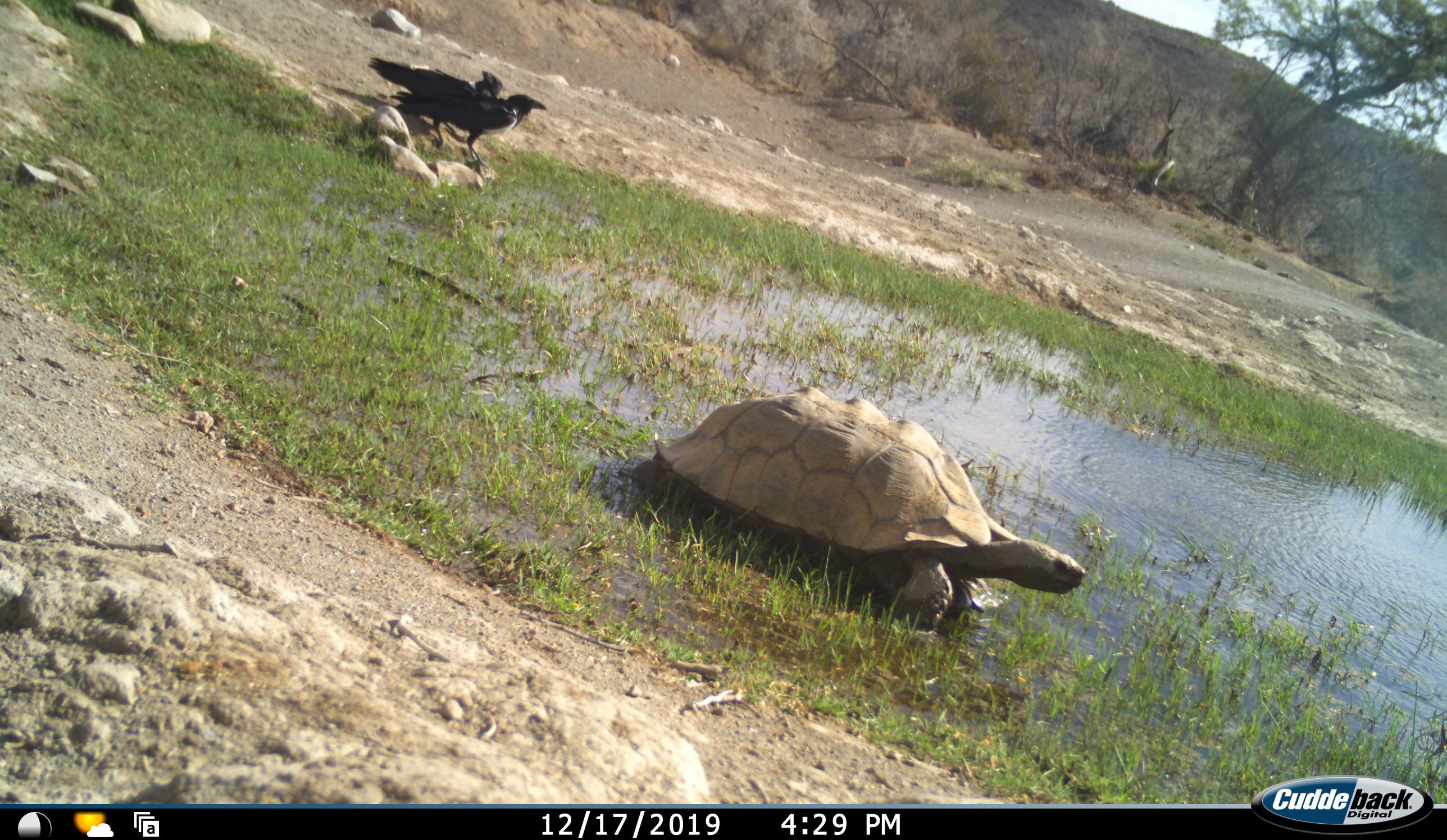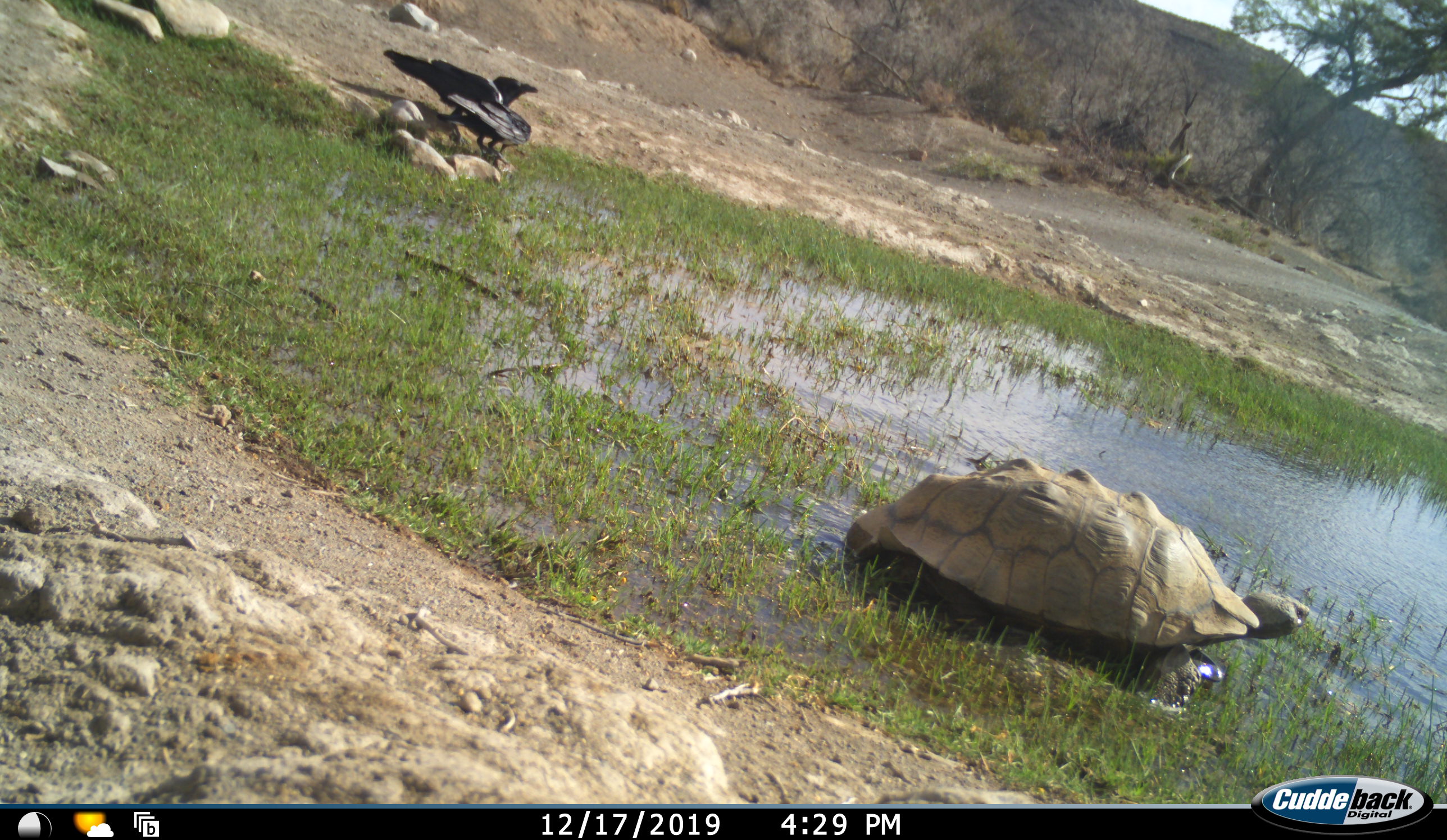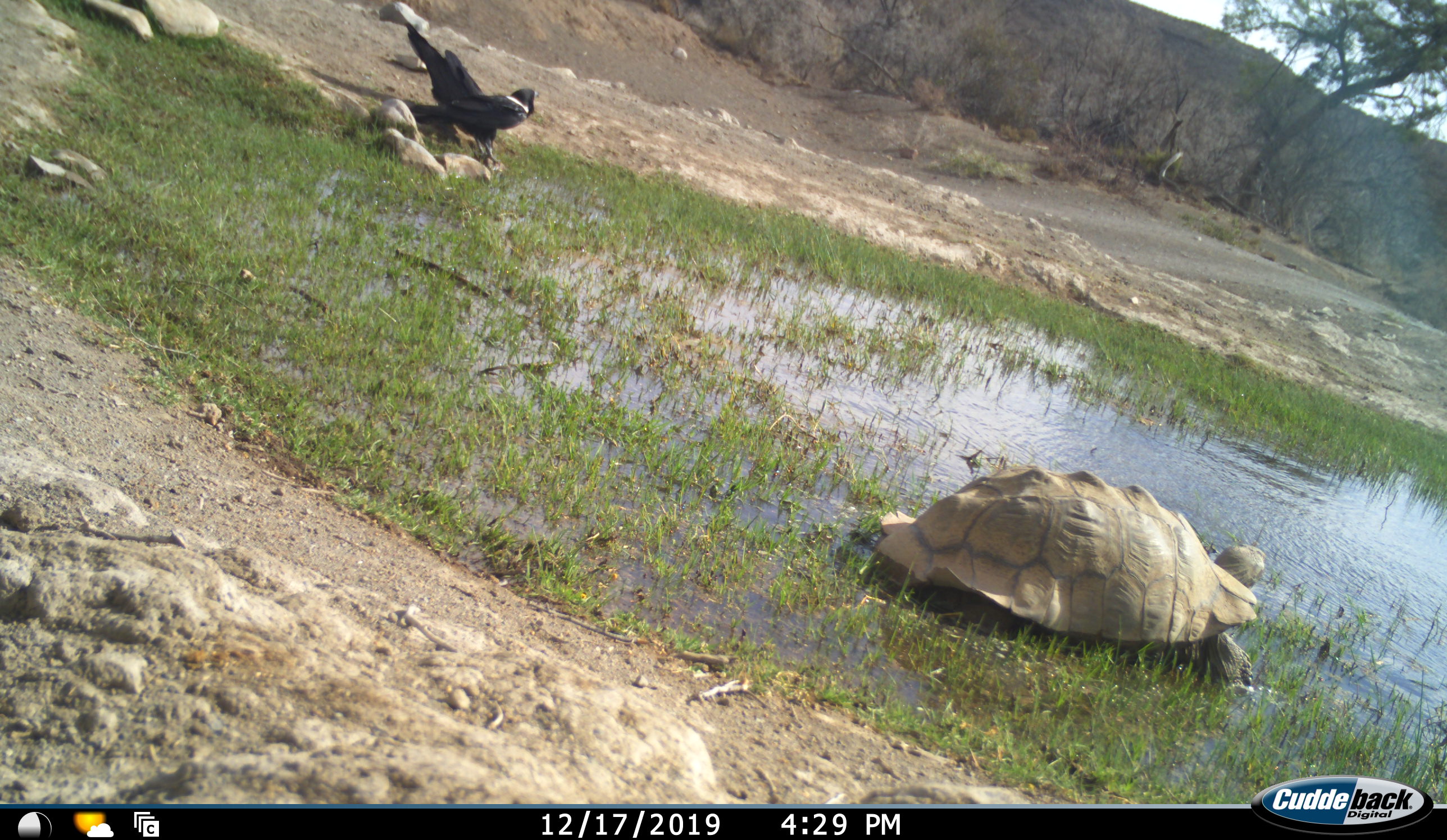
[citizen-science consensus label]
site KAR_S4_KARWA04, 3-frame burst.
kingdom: Animalia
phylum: Chordata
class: Aves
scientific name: Aves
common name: bird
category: birdother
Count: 2.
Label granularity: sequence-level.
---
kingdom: Animalia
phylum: Chordata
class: Reptilia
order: Testudines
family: Testudinidae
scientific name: Testudinidae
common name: tortoise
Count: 1.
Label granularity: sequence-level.